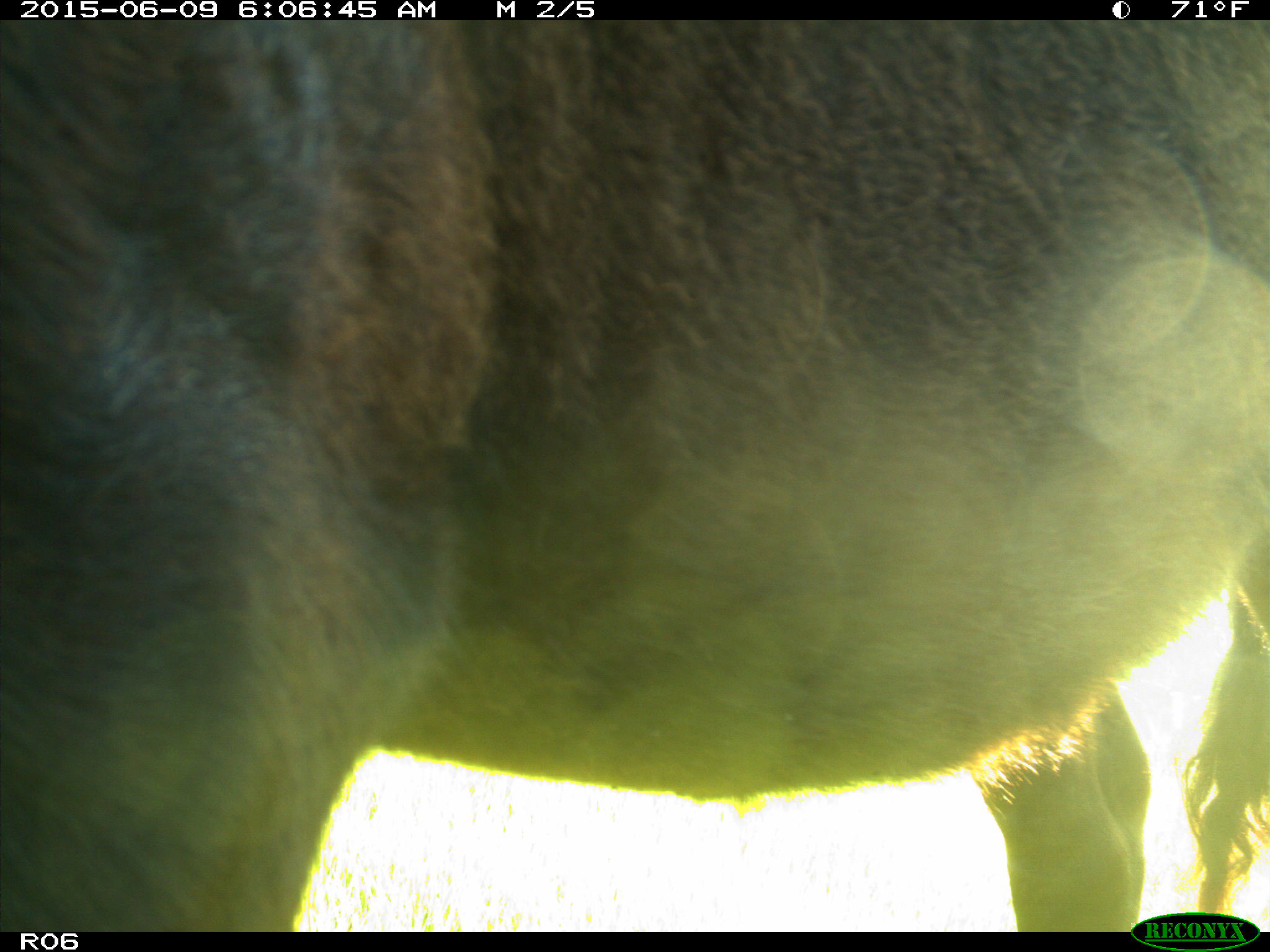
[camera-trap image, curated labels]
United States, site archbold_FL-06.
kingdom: Animalia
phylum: Chordata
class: Mammalia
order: Artiodactyla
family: Bovidae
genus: Bos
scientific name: Bos taurus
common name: domestic cow